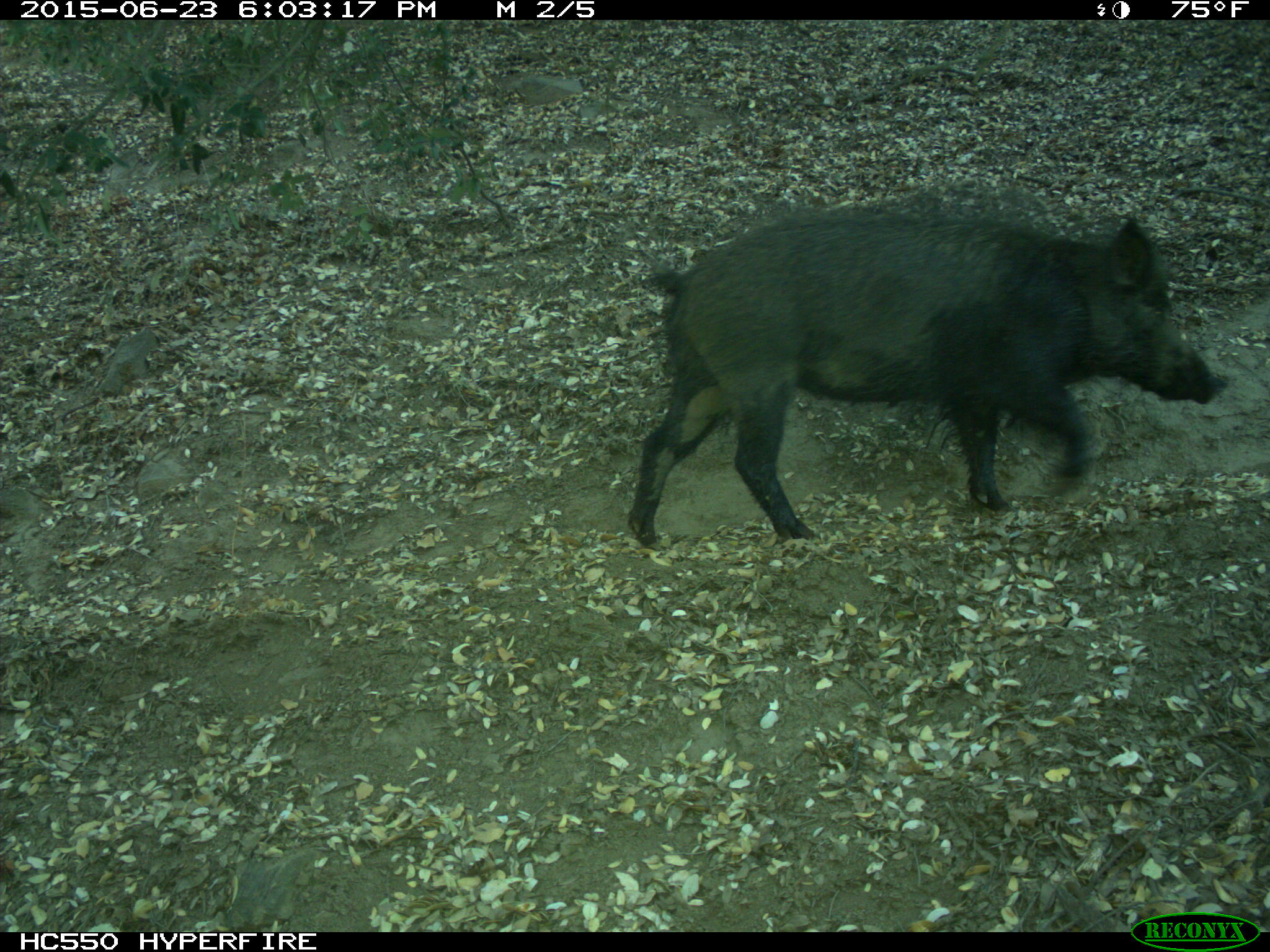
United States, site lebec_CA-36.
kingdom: Animalia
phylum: Chordata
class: Mammalia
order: Artiodactyla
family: Suidae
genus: Sus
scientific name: Sus scrofa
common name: wild boar